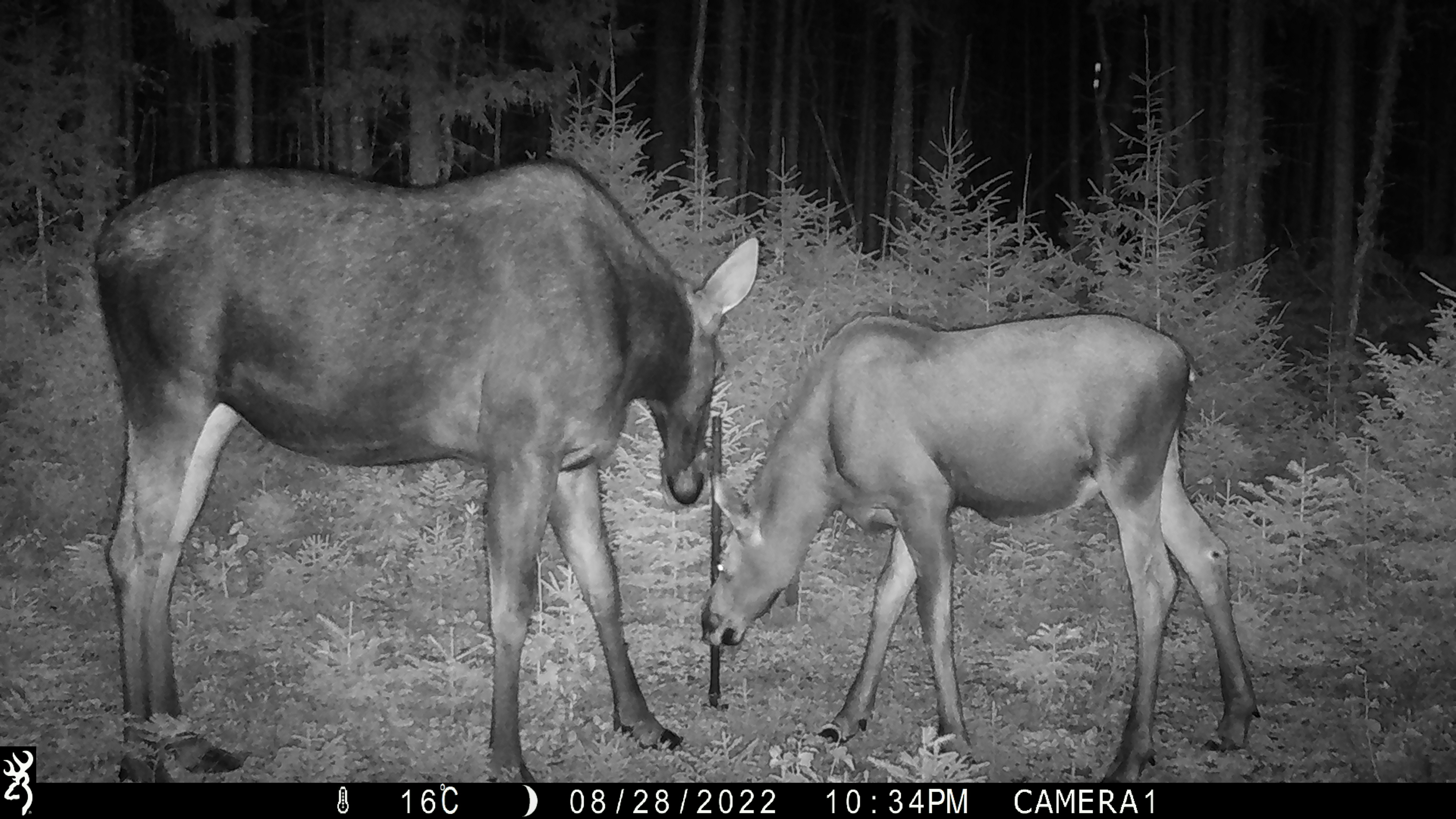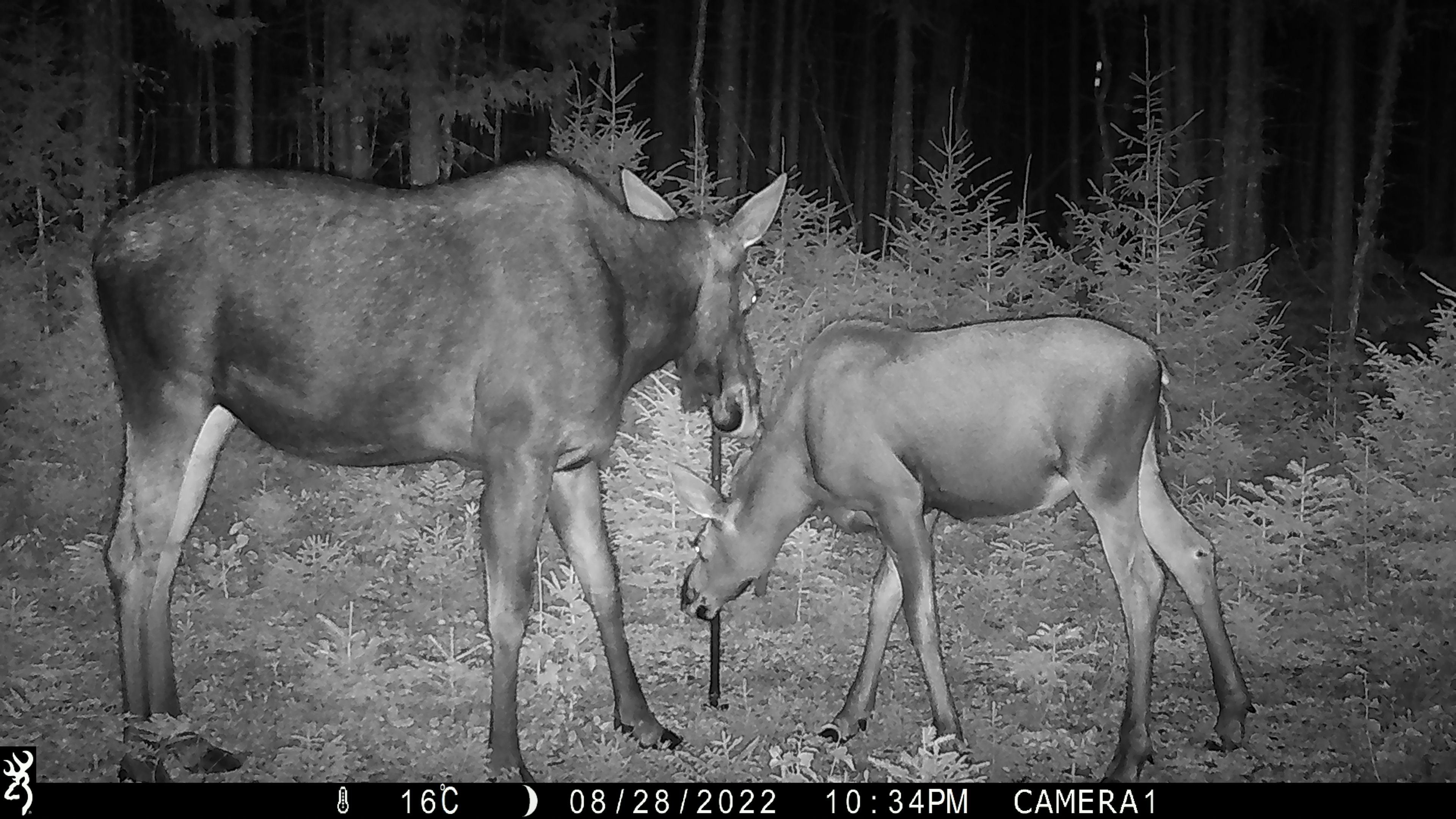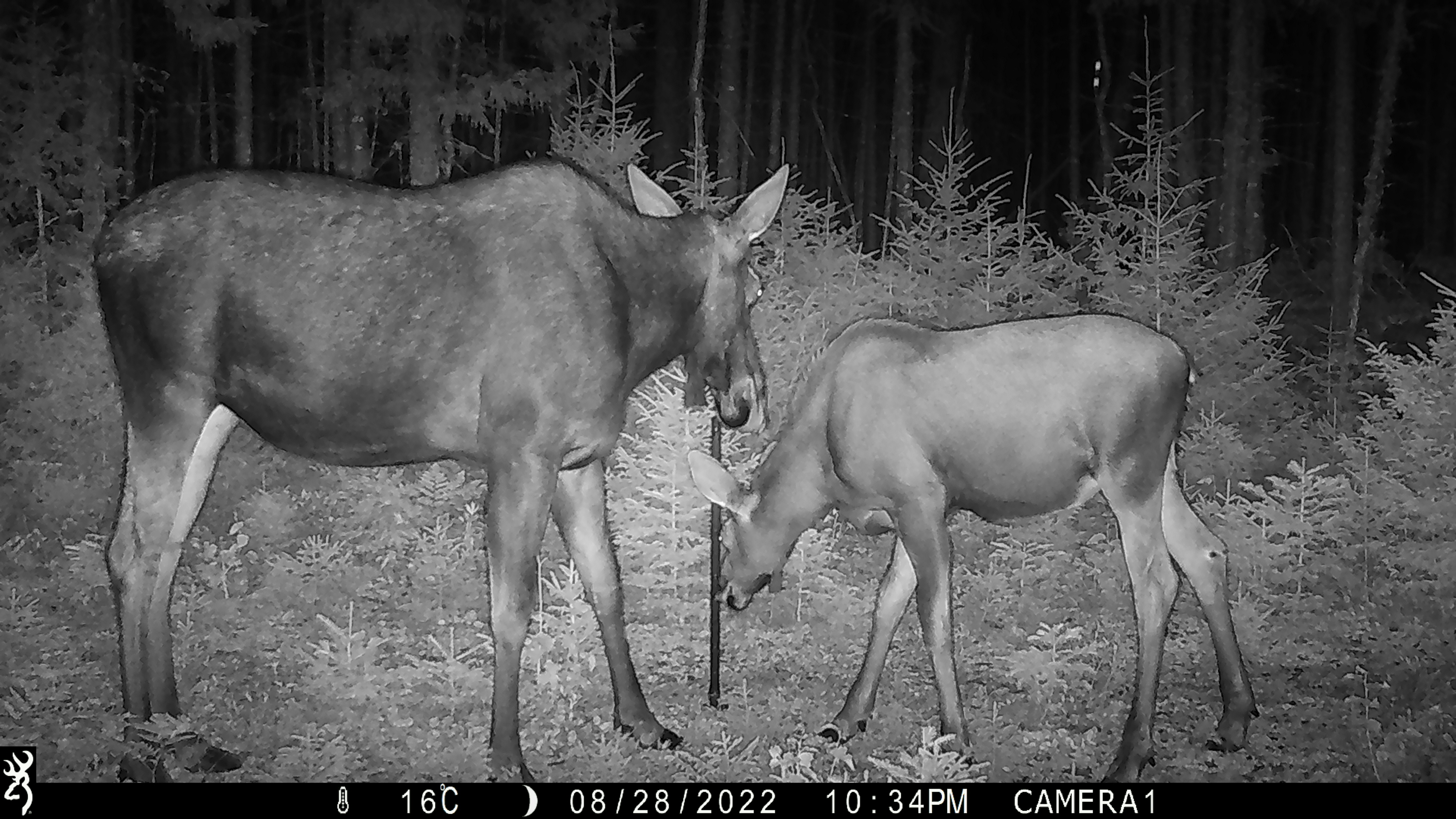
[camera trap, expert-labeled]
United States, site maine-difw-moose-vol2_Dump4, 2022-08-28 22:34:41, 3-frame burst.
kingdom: Animalia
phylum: Chordata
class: Mammalia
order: Artiodactyla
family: Cervidae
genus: Alces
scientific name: Alces alces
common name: moose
Moose (Alces alces).